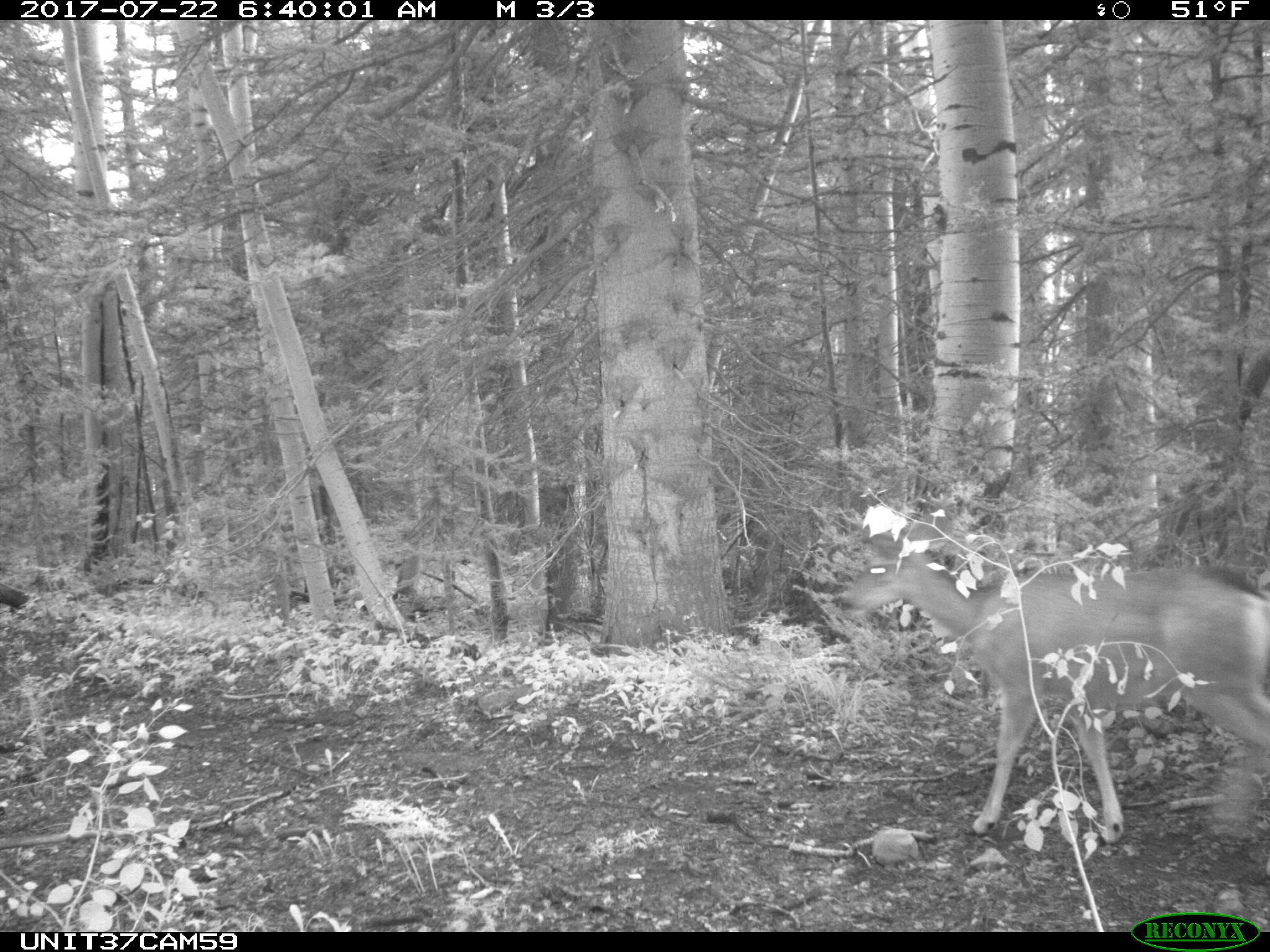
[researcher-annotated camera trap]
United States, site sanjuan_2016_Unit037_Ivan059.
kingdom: Animalia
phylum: Chordata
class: Mammalia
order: Artiodactyla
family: Cervidae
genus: Odocoileus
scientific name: Odocoileus hemionus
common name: mule deer